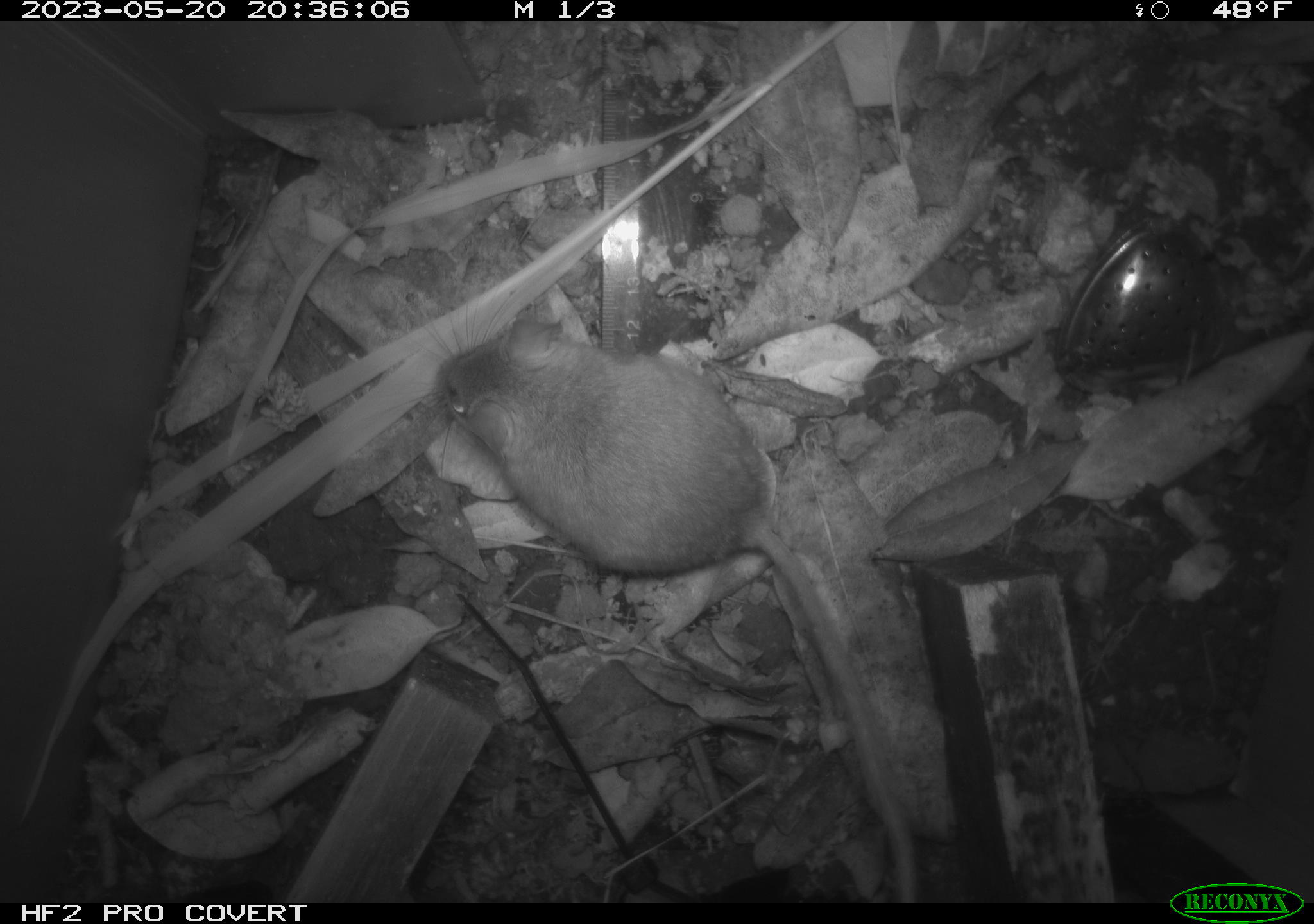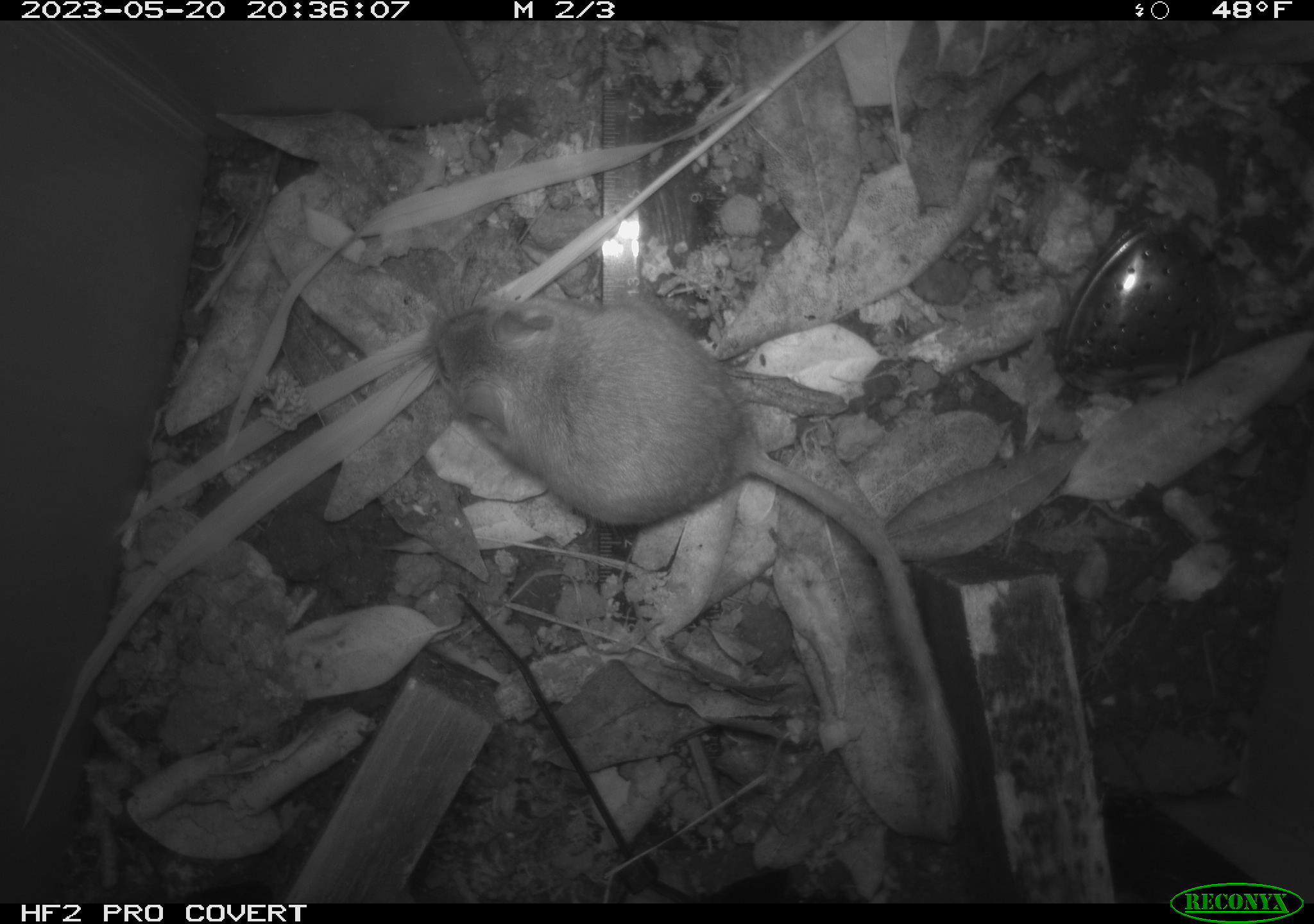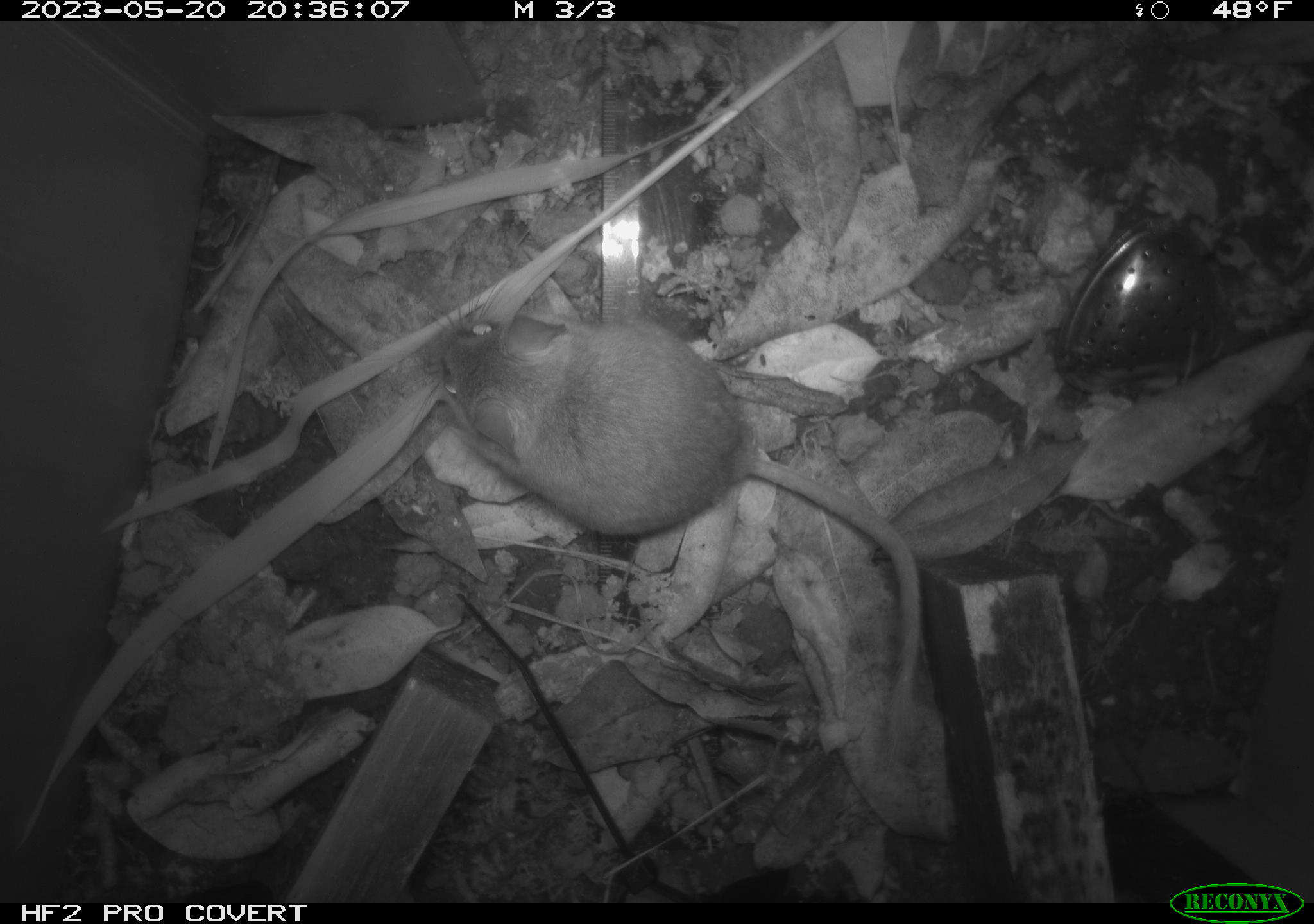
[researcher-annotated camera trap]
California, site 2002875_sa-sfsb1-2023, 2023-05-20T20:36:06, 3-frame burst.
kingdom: Animalia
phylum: Chordata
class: Mammalia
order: Rodentia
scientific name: Rodentia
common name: mouse species